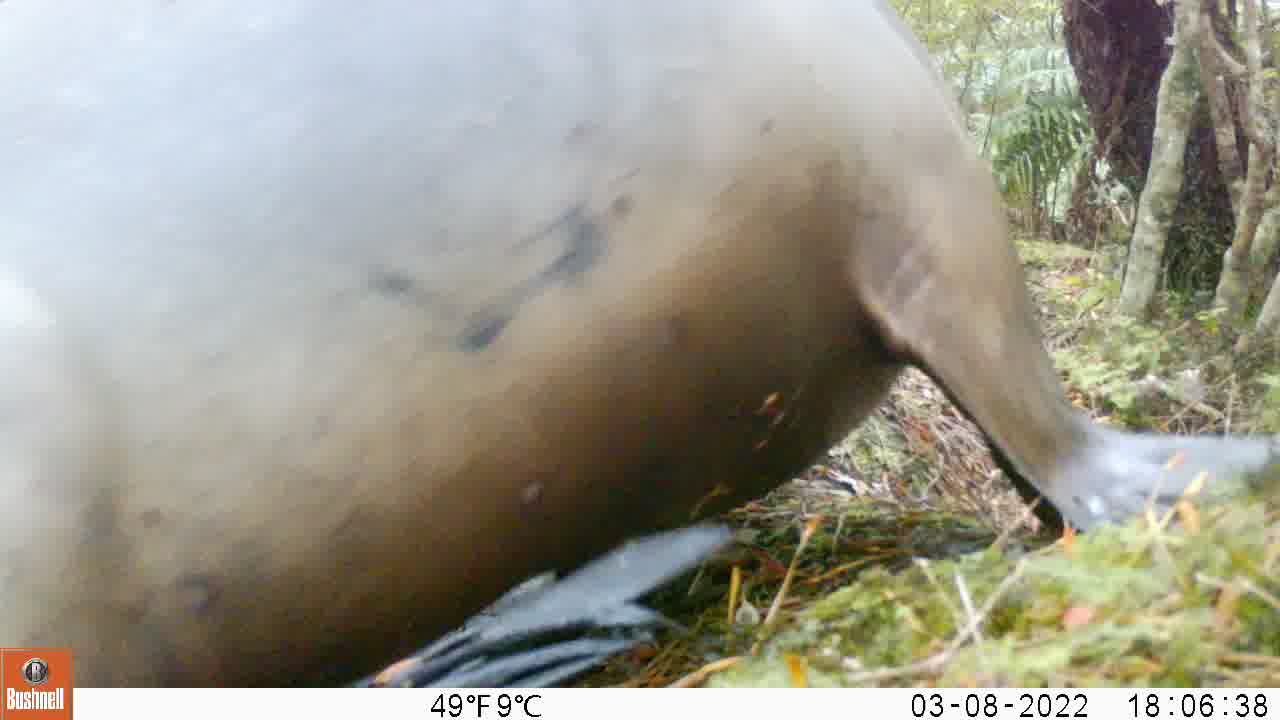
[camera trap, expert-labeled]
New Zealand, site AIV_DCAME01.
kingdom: Animalia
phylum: Chordata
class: Mammalia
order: Carnivora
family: Otariidae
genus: Phocarctos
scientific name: Phocarctos hookeri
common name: new zealand sea lion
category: sealion